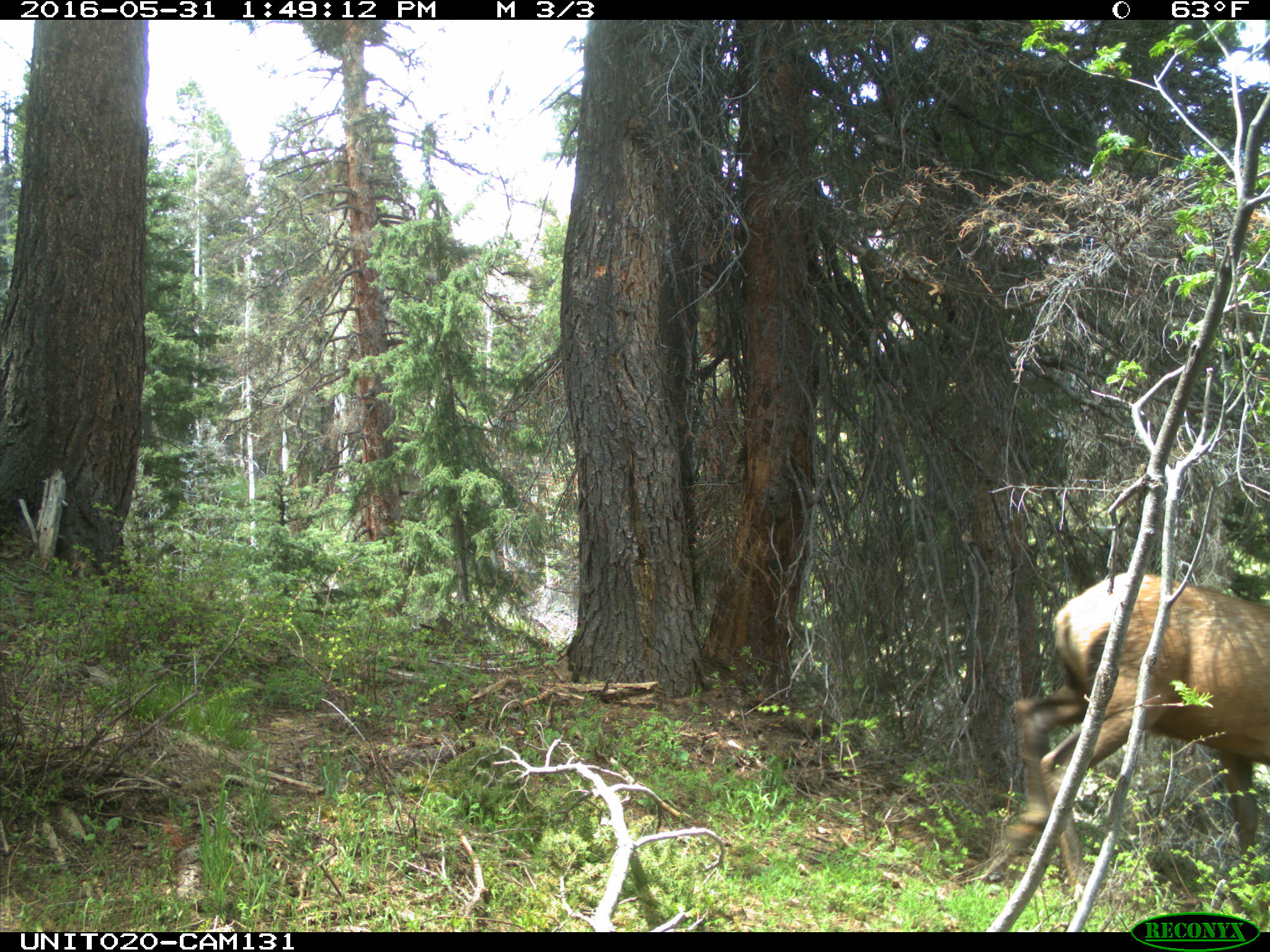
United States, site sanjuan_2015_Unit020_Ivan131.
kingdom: Animalia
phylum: Chordata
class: Mammalia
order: Artiodactyla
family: Cervidae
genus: Cervus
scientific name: Cervus elaphus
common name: red deer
Cervus elaphus (red deer).